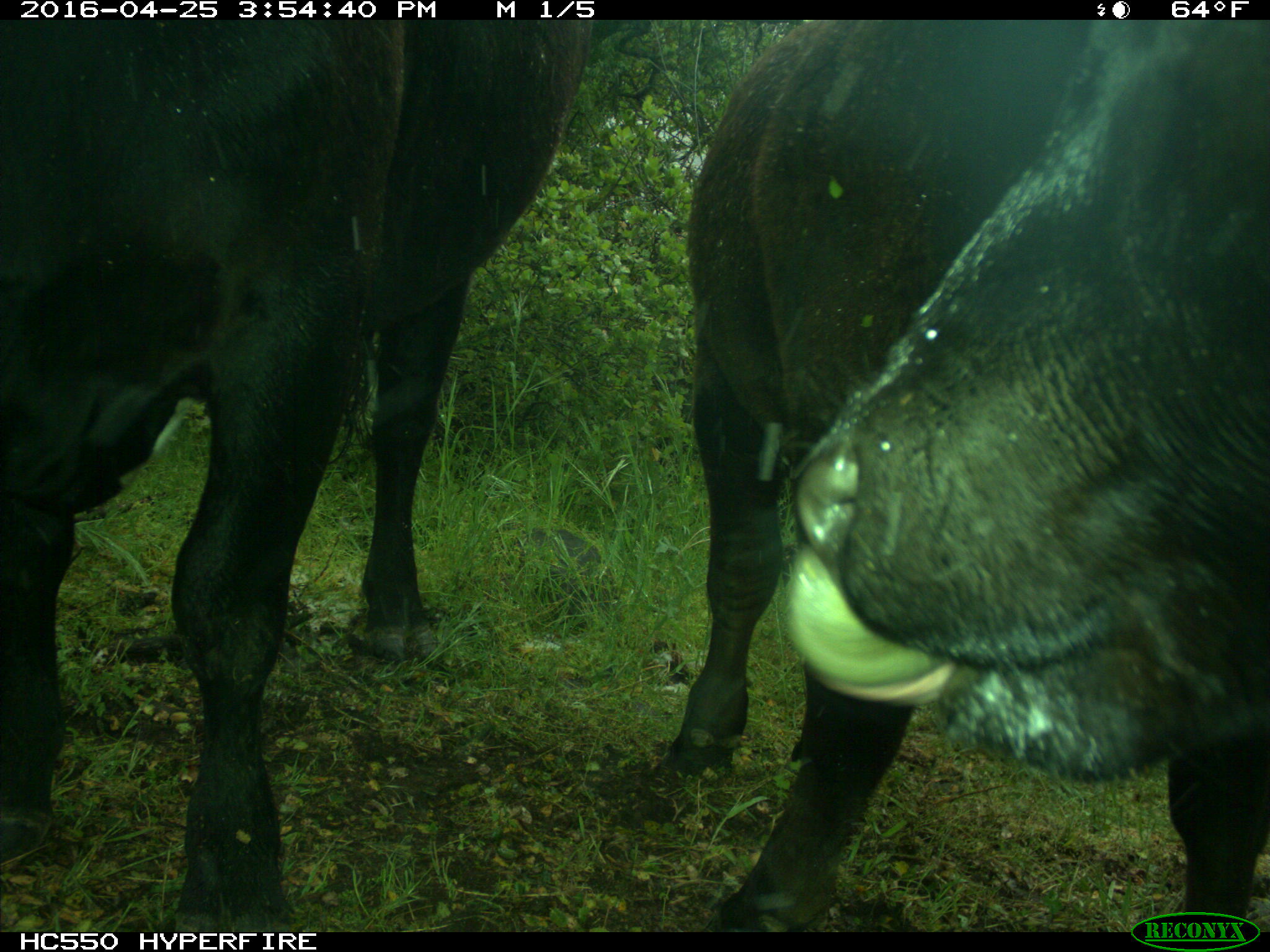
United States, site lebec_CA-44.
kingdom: Animalia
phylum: Chordata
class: Mammalia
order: Artiodactyla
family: Bovidae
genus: Bos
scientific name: Bos taurus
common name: domestic cow